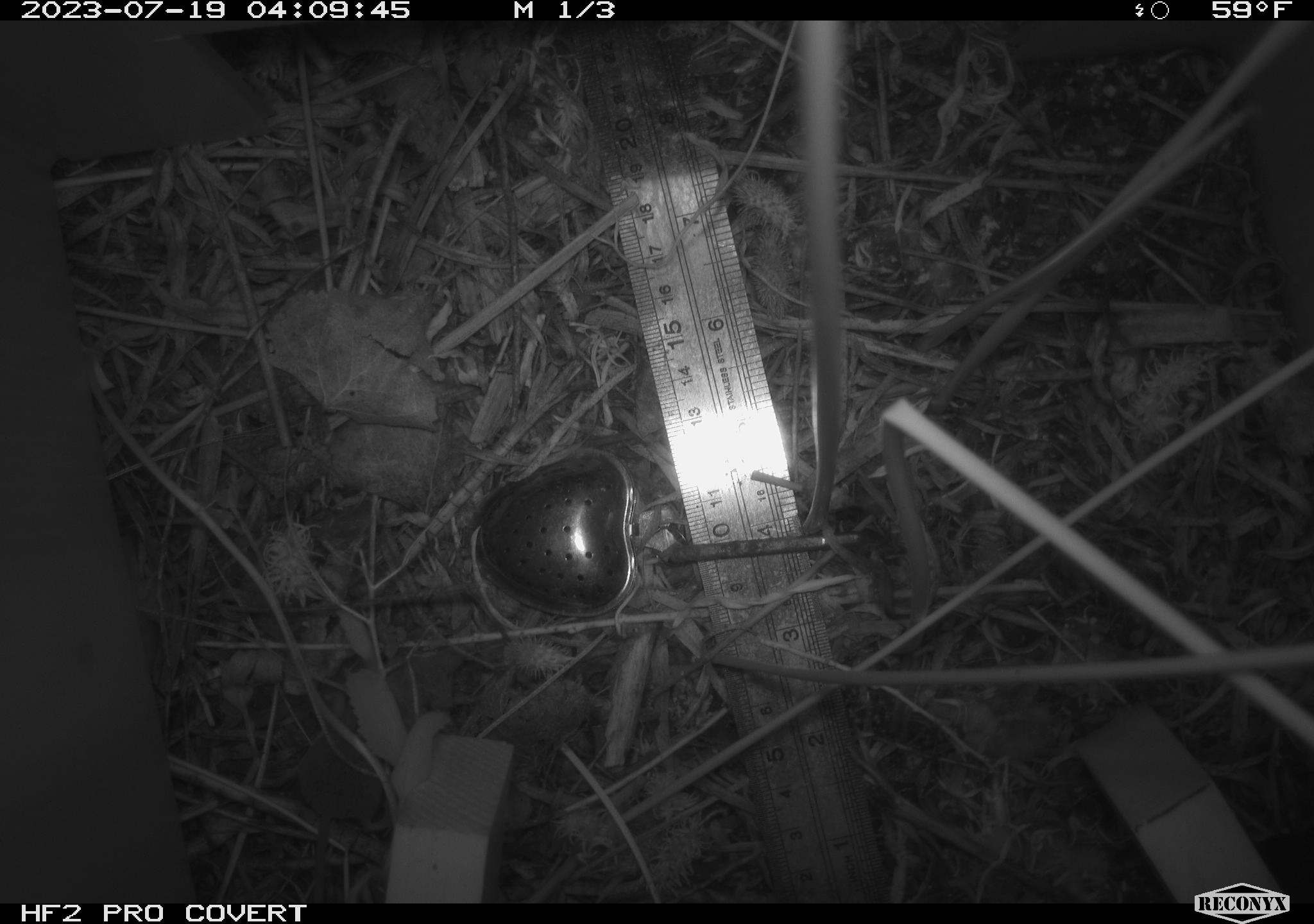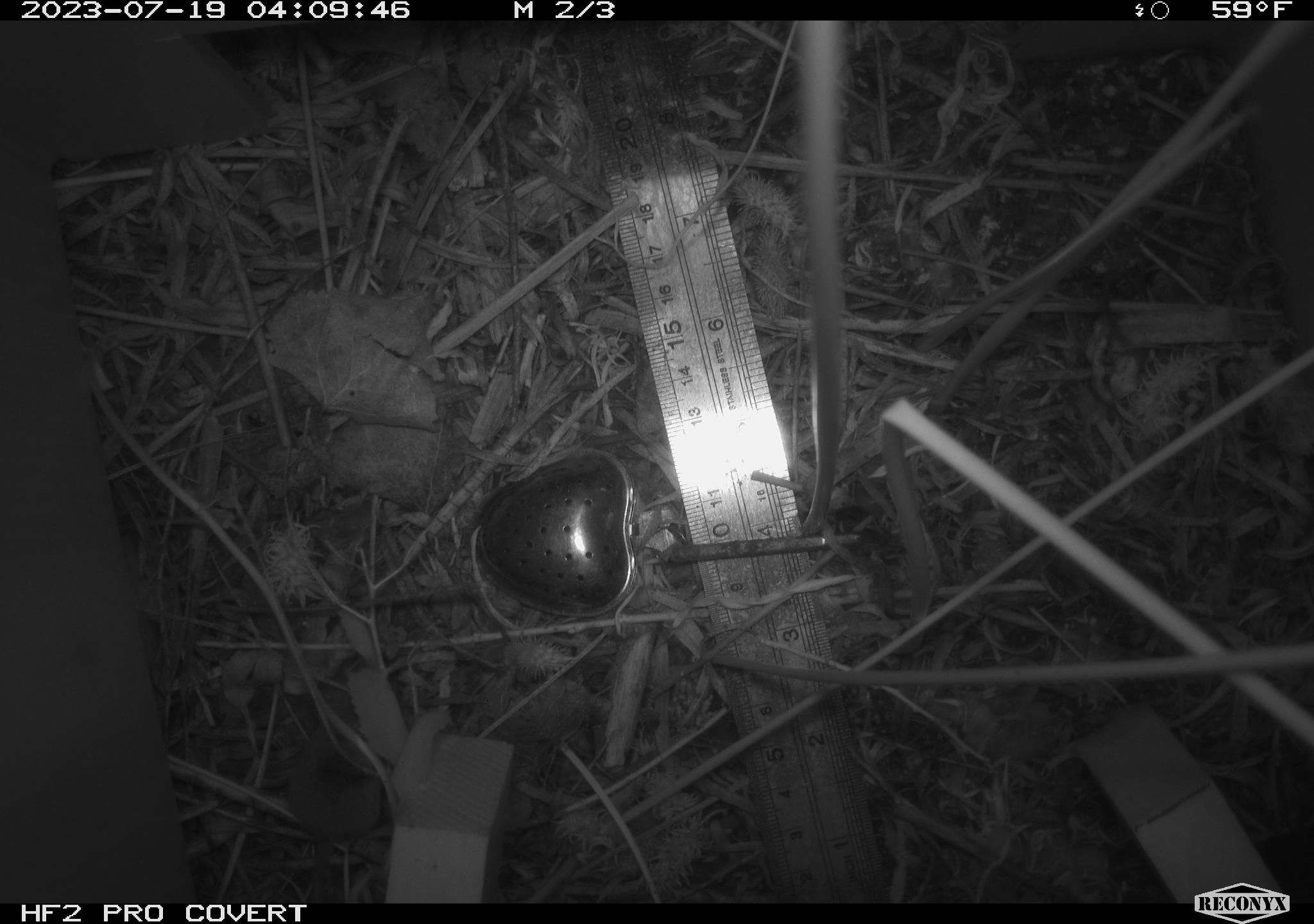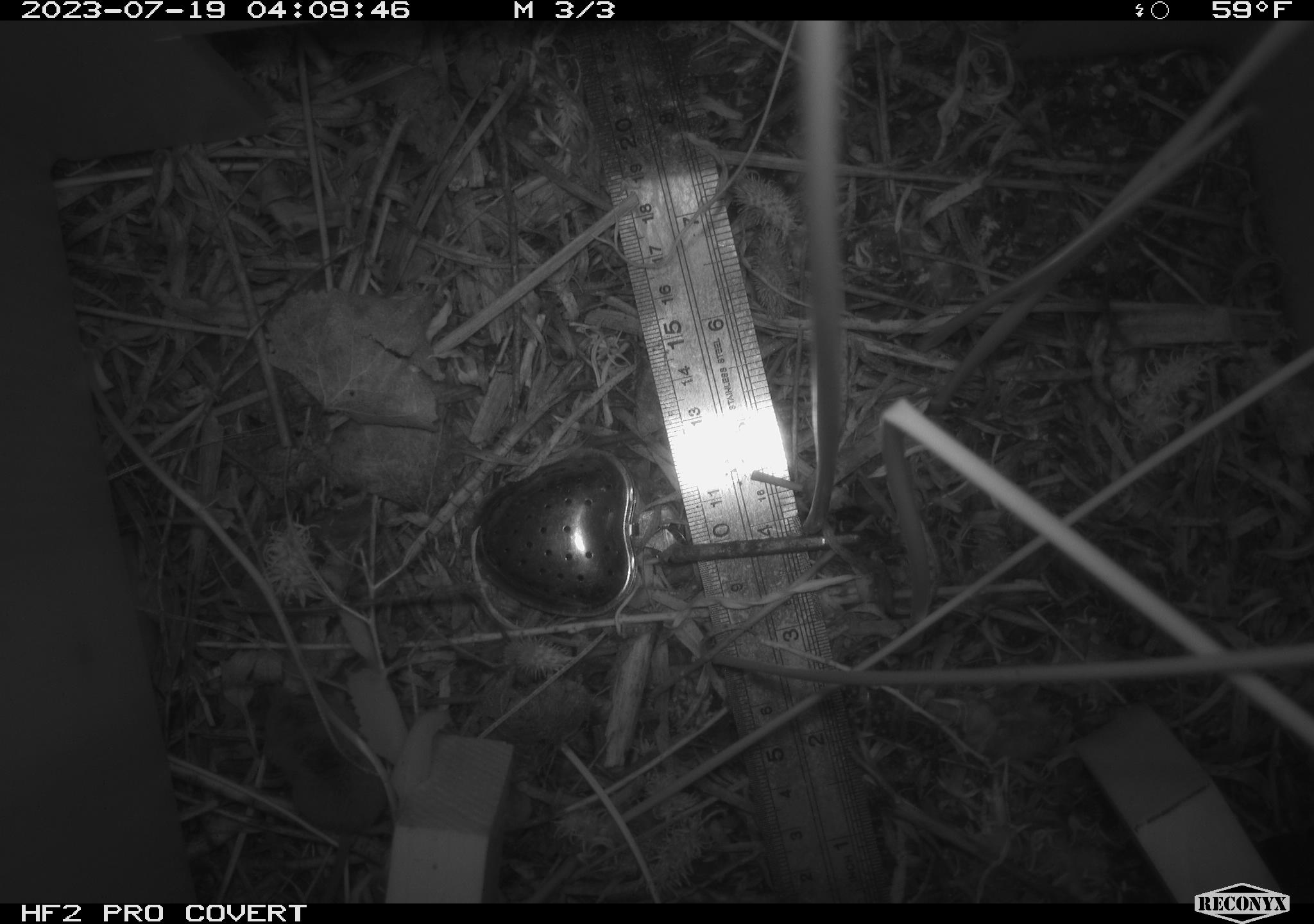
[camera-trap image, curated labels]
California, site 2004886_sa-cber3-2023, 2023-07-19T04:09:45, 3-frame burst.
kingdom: Animalia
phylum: Chordata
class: Mammalia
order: Eulipotyphla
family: Soricidae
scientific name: Soricidae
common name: shrews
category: soricidae family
Soricidae family (shrews) (Soricidae).